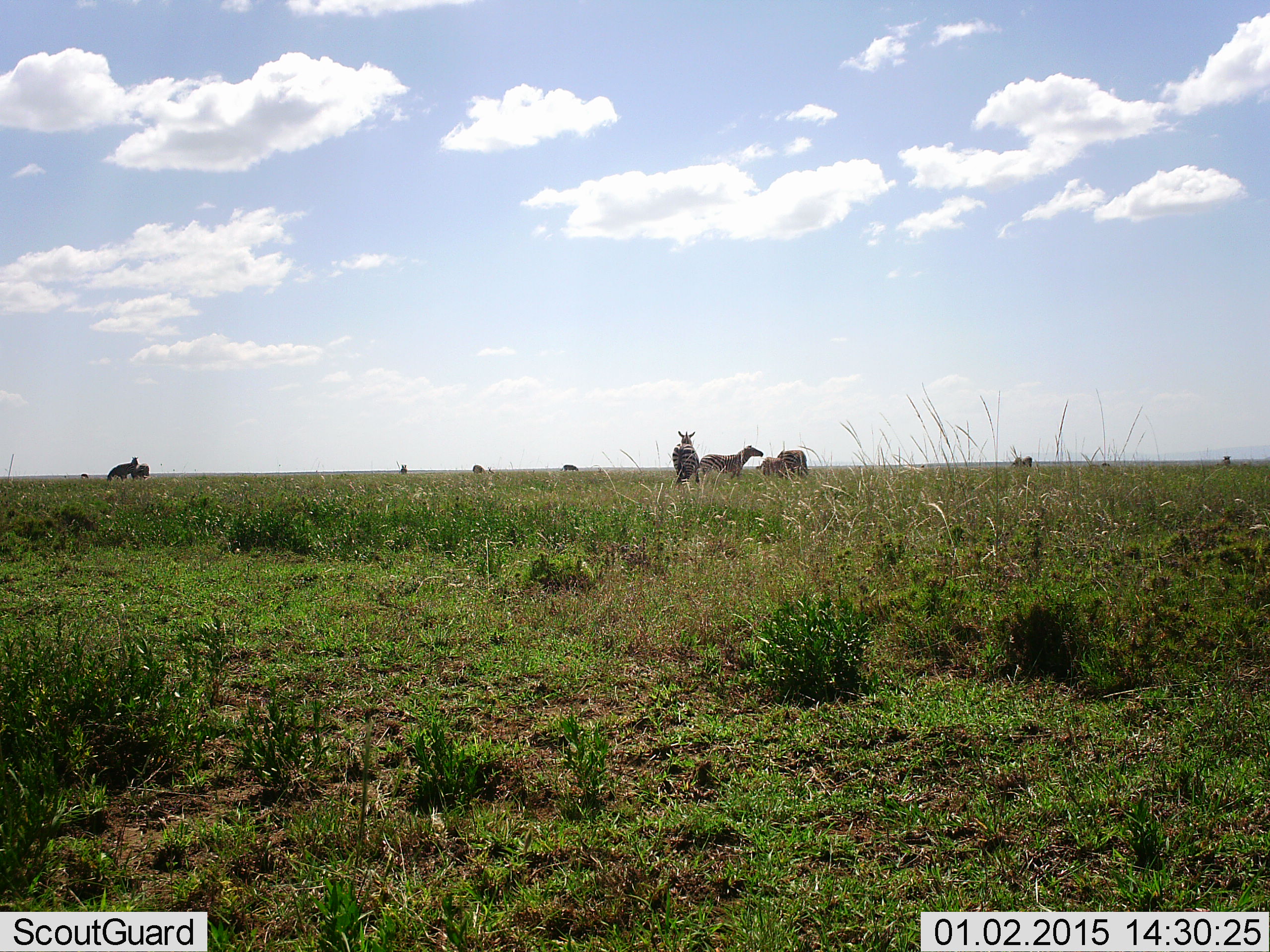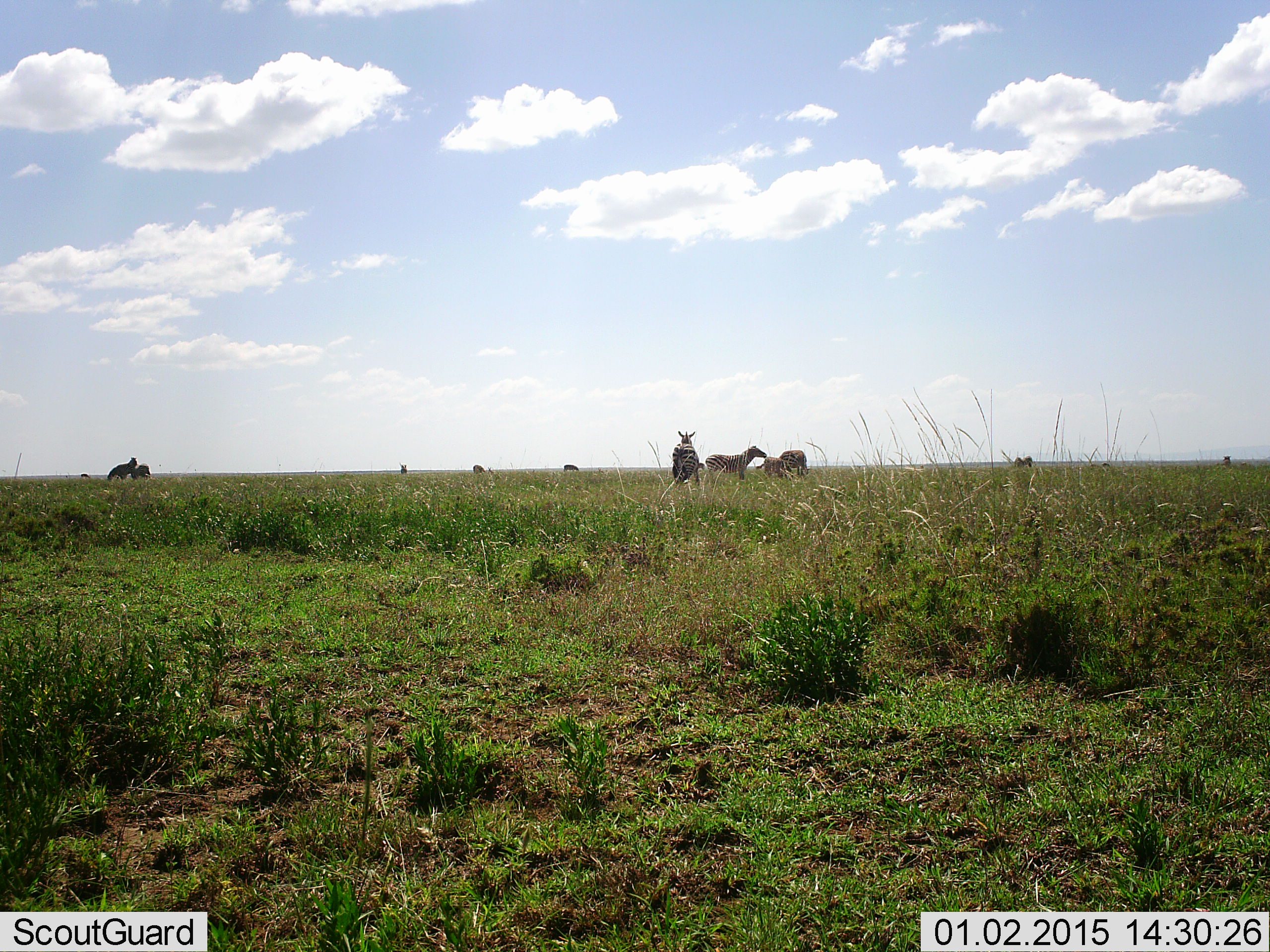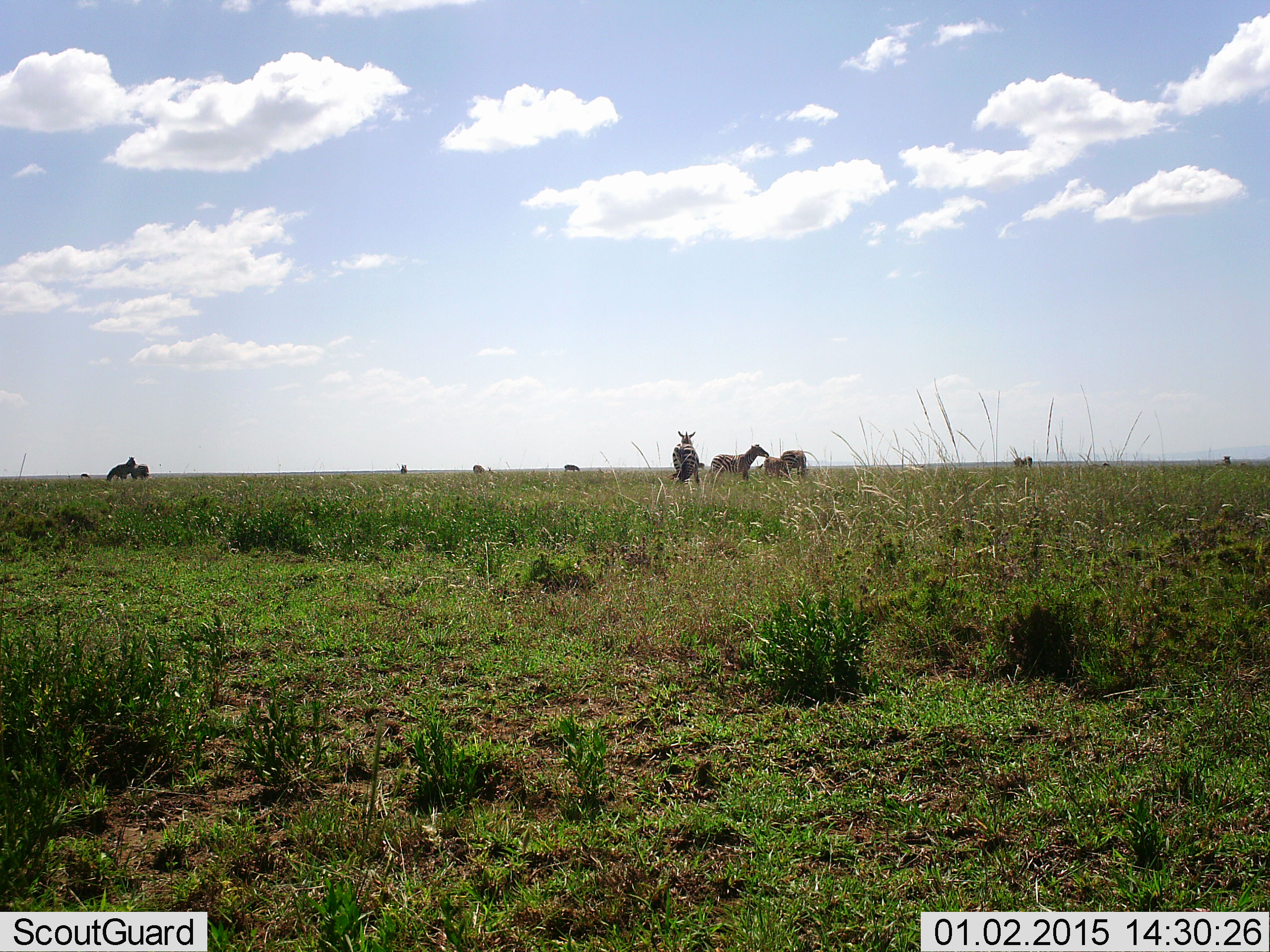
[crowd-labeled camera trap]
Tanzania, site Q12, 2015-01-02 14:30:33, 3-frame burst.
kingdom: Animalia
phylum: Chordata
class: Mammalia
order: Perissodactyla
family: Equidae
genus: Equus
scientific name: Equus quagga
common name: plains zebra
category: zebra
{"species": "zebra (plains zebra) (Equus quagga)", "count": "10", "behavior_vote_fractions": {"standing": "90%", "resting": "0%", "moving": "40%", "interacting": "20%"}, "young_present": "0%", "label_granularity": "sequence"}